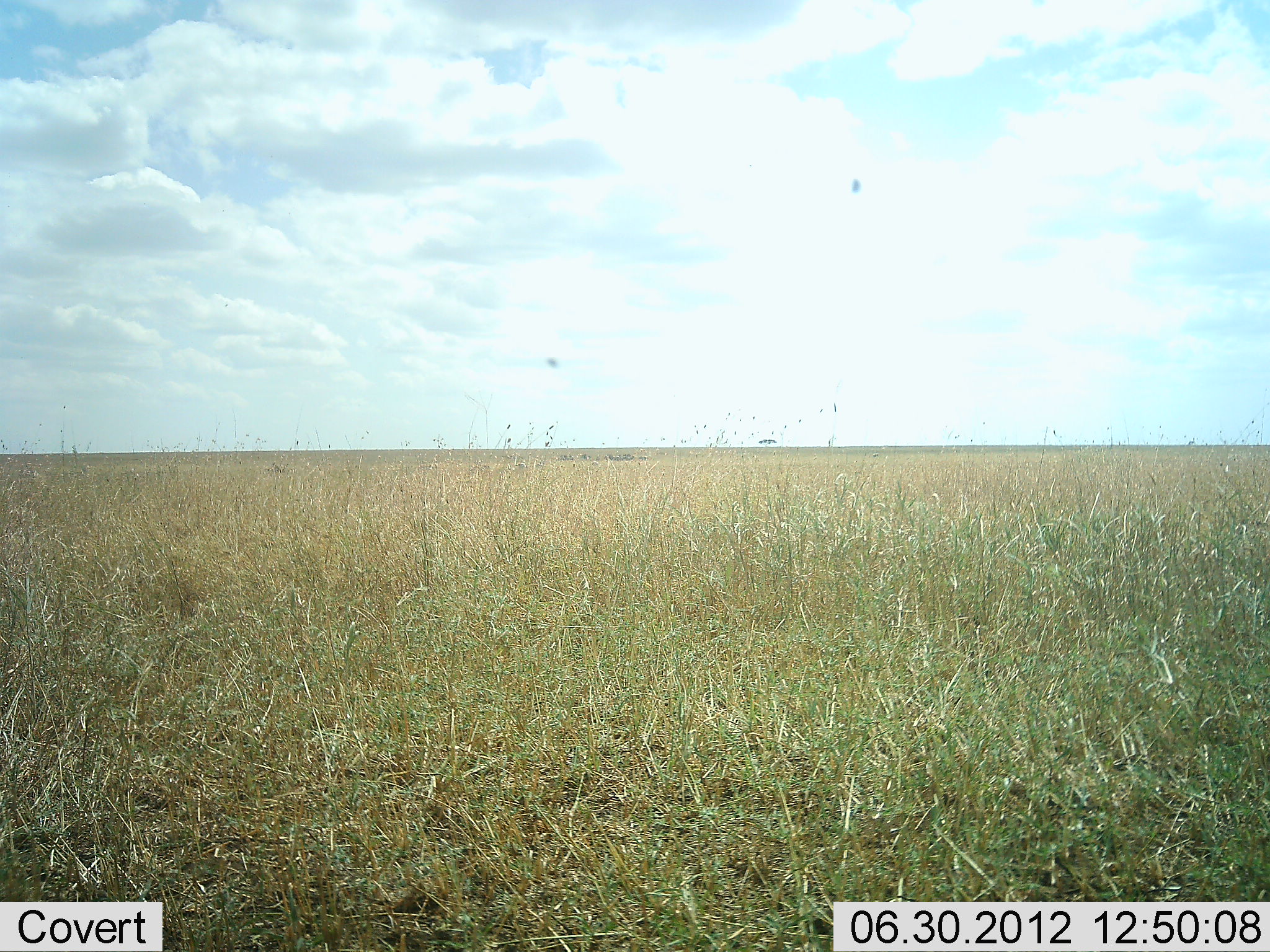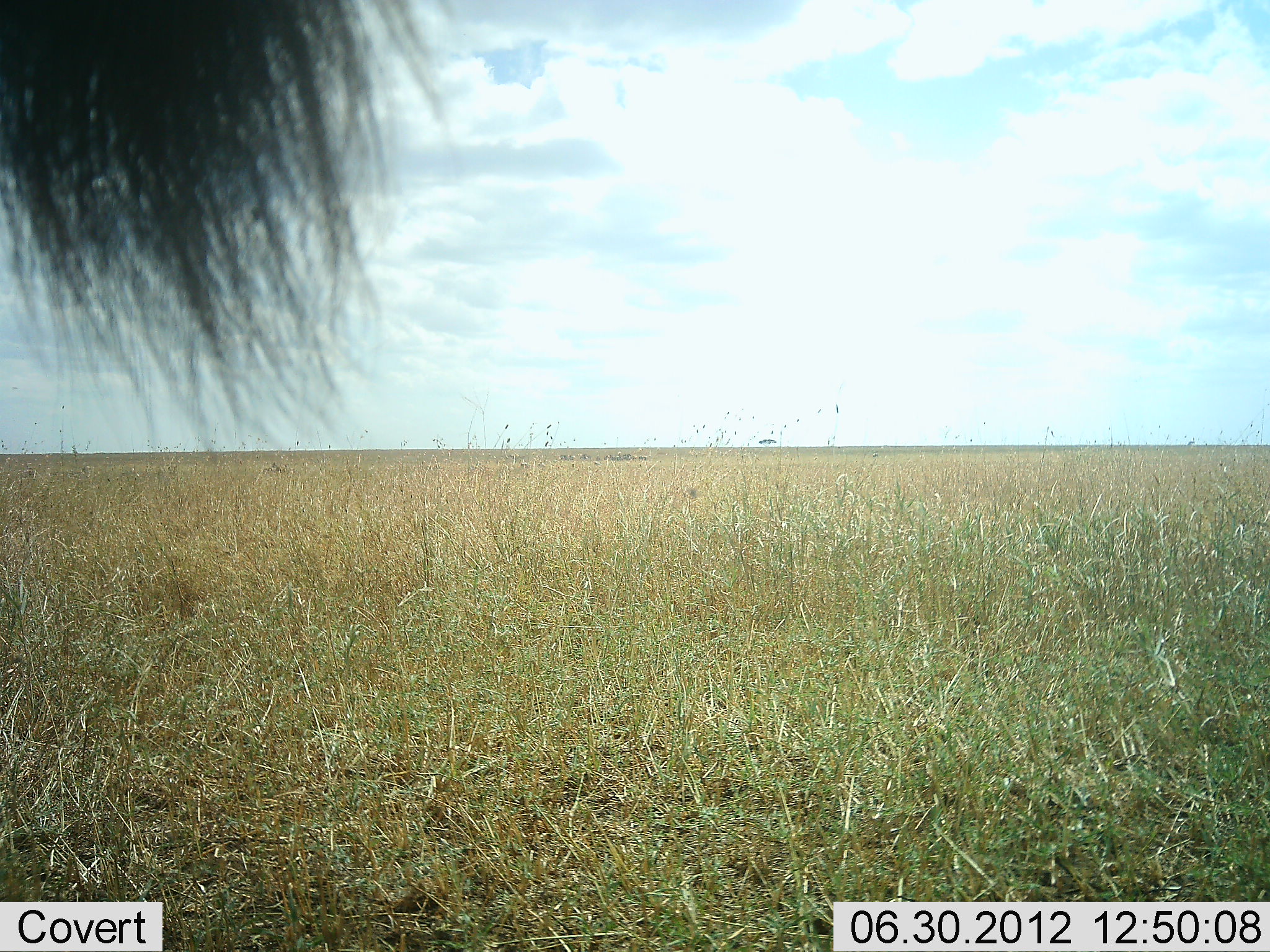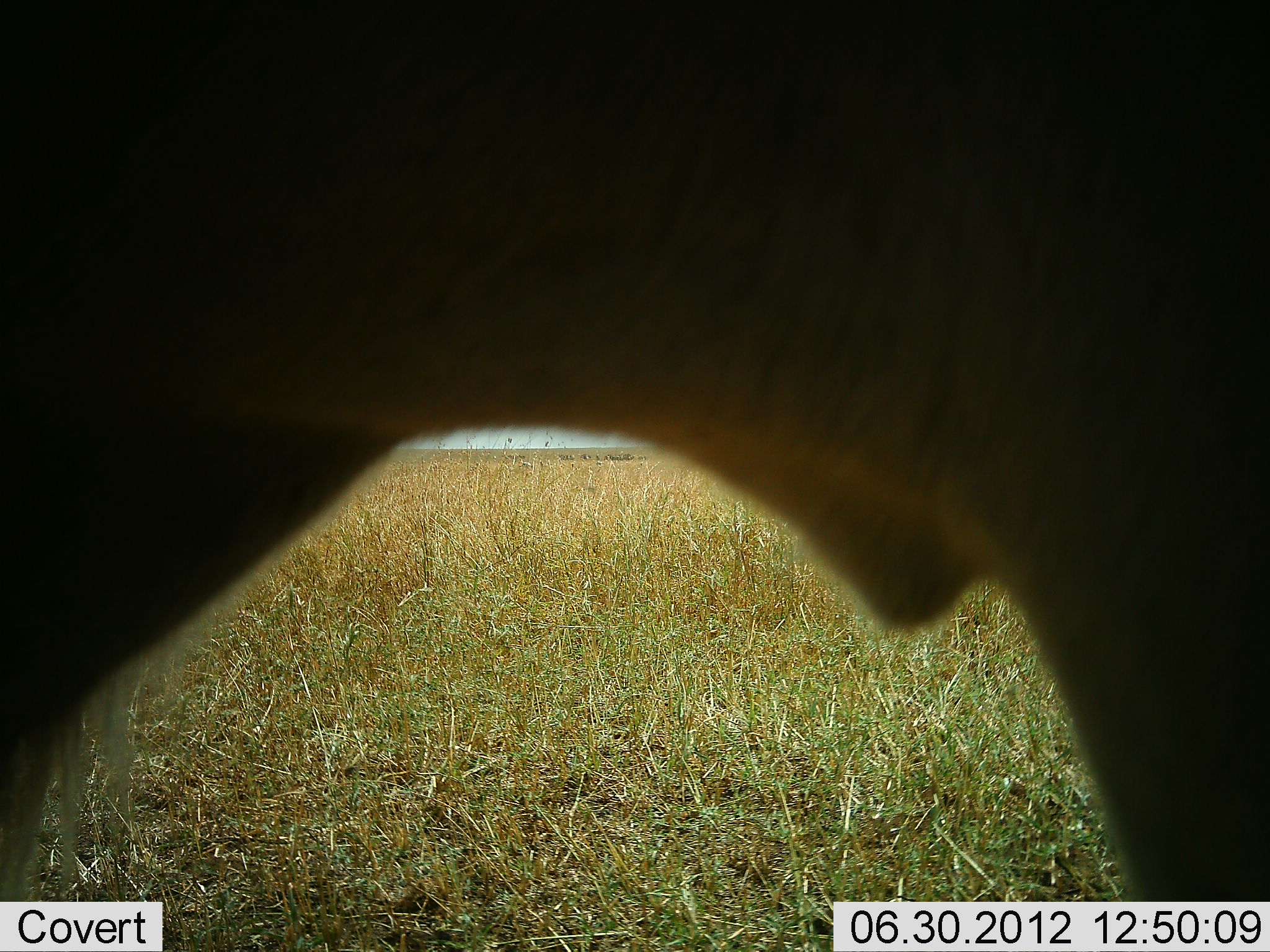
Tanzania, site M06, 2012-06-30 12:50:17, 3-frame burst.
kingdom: Animalia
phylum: Chordata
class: Mammalia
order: Artiodactyla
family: Bovidae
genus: Connochaetes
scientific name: Connochaetes taurinus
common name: blue wildebeest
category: wildebeest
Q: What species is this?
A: Wildebeest (blue wildebeest) (Connochaetes taurinus).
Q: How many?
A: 1.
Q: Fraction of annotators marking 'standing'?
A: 20%.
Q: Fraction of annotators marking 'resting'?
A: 0%.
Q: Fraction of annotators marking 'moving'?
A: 70%.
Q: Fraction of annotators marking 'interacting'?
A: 0%.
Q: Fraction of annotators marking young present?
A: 0%.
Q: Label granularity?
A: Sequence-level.